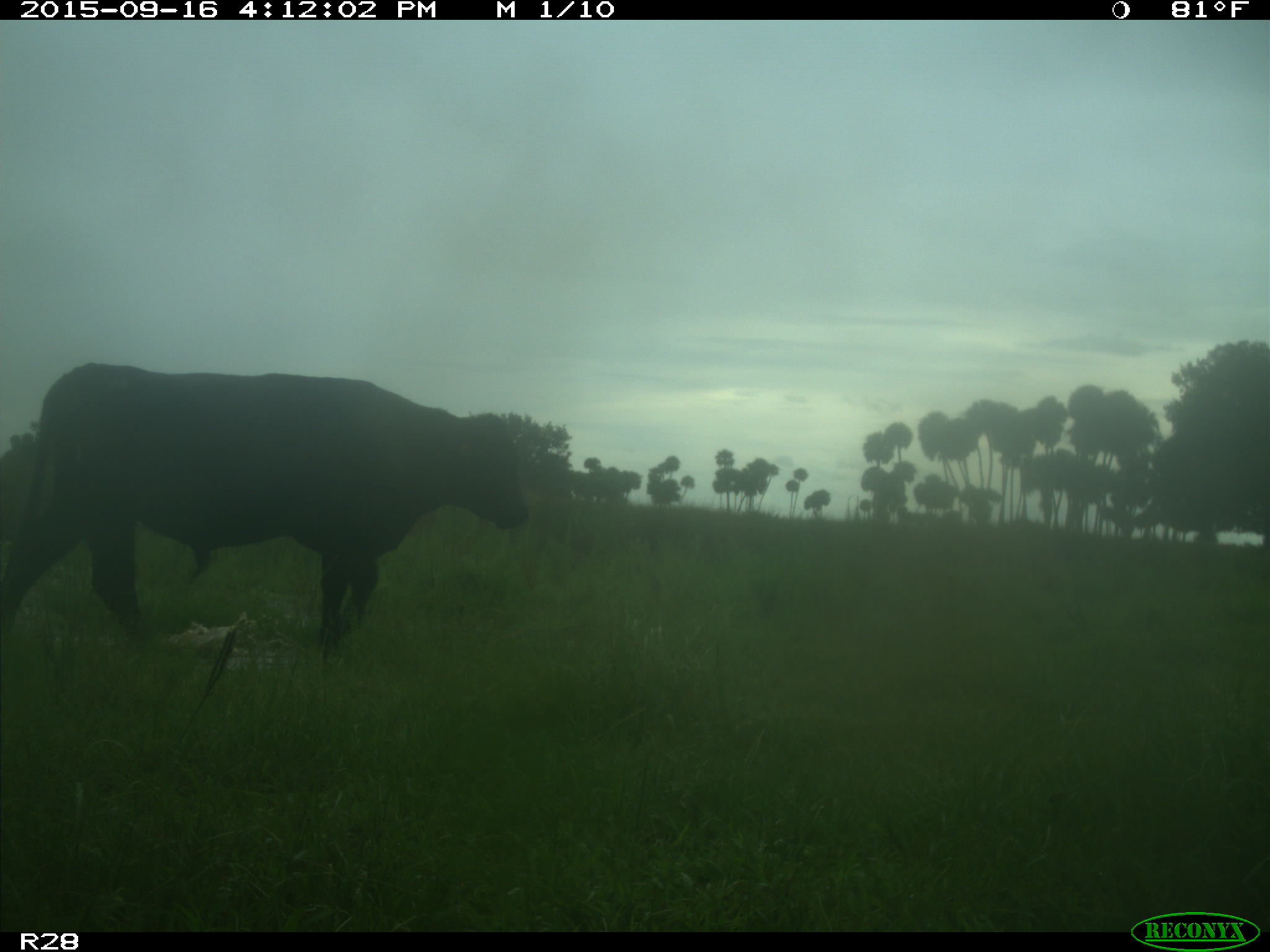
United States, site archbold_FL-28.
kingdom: Animalia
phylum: Chordata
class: Mammalia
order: Artiodactyla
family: Bovidae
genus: Bos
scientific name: Bos taurus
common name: domestic cow